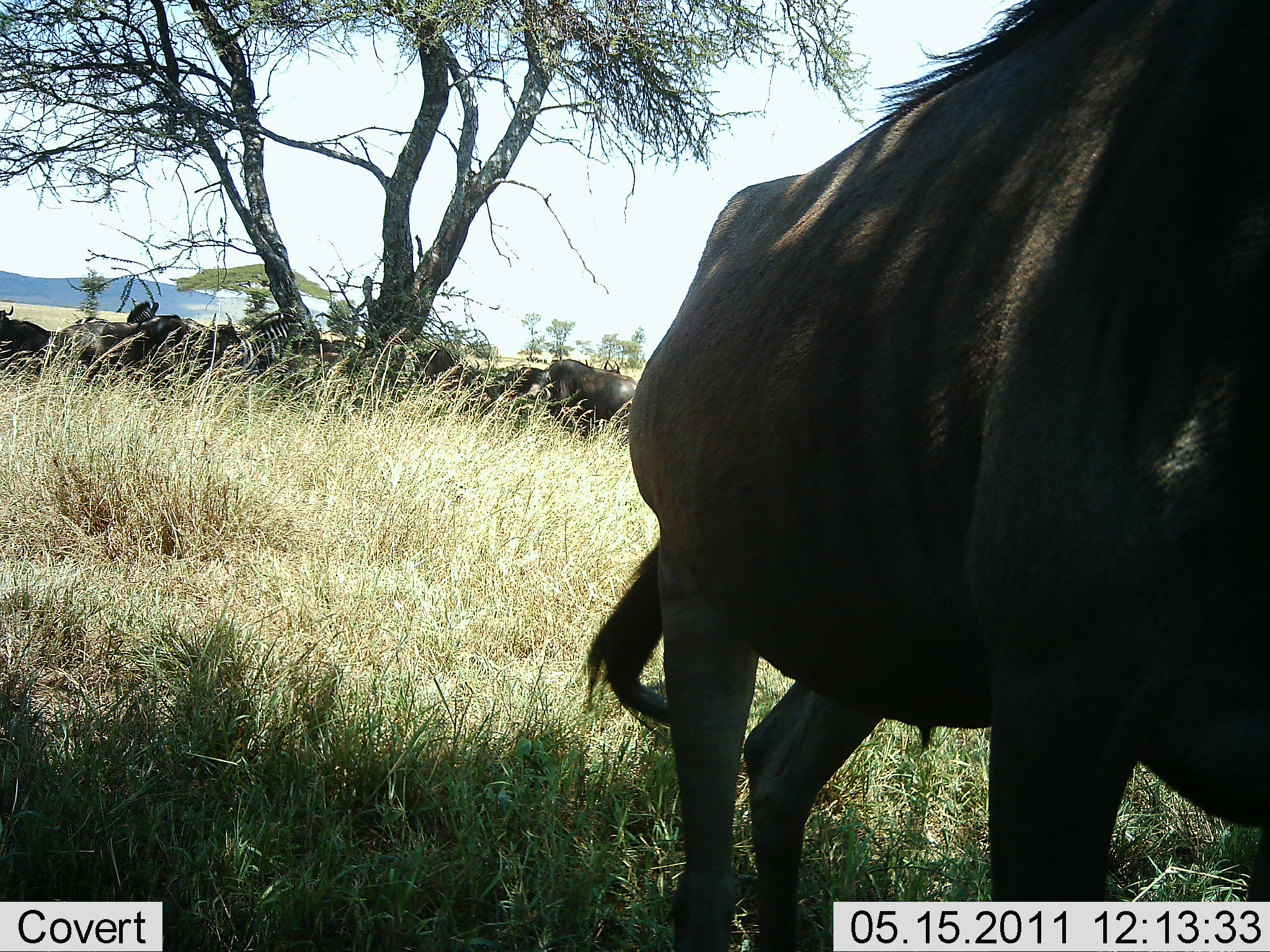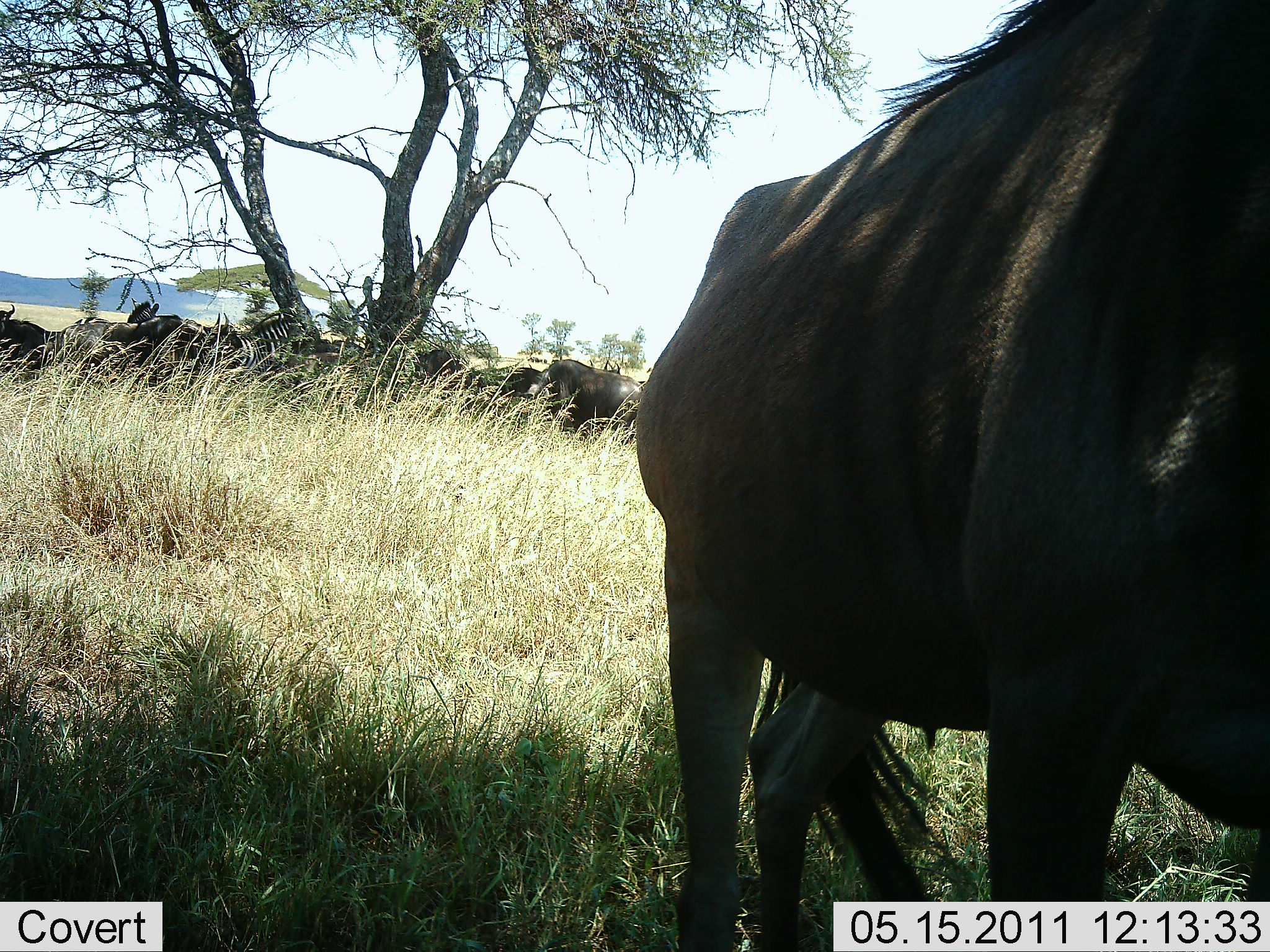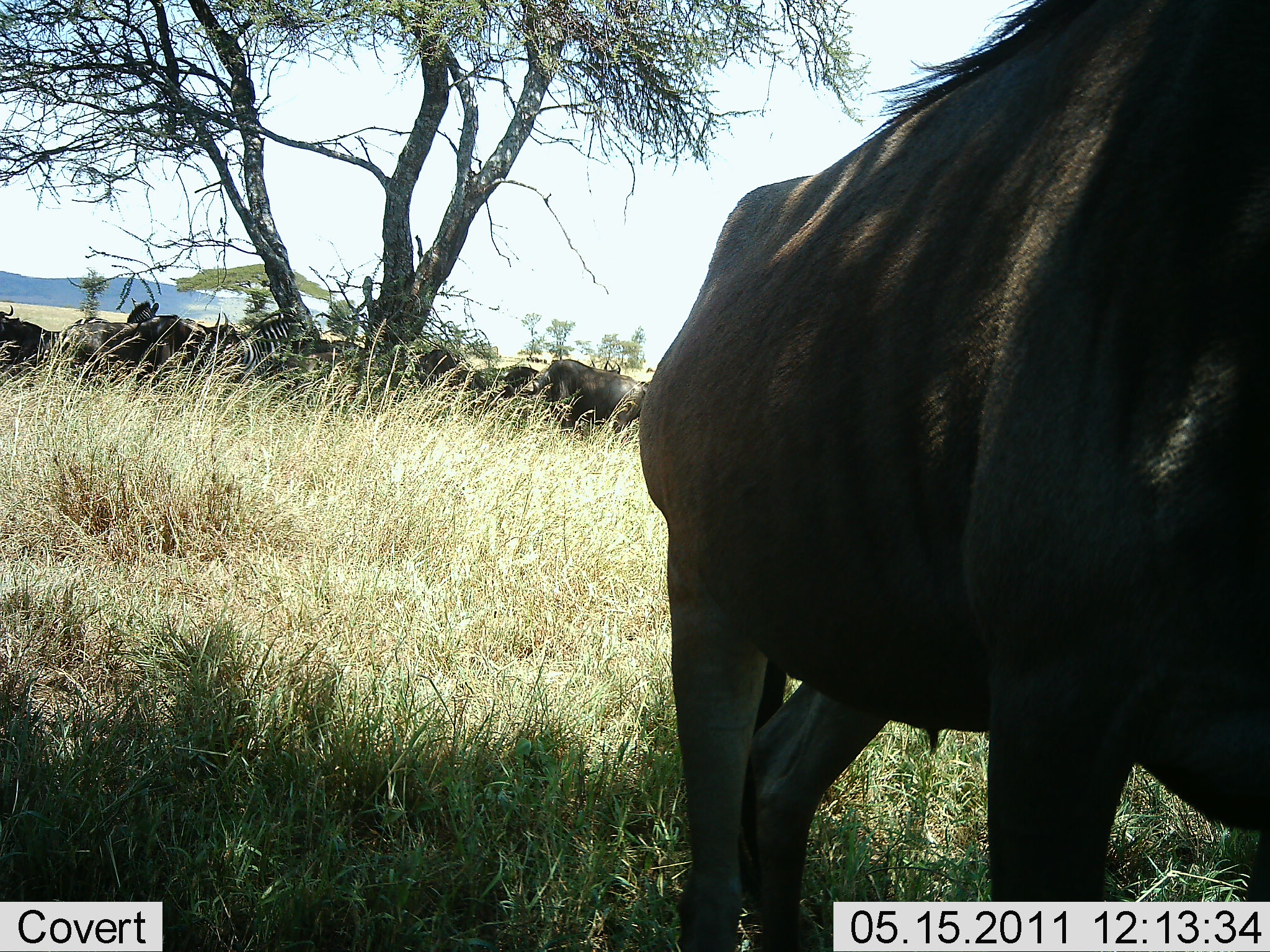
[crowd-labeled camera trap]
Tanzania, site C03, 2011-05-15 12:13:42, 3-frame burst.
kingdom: Animalia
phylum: Chordata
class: Mammalia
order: Artiodactyla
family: Bovidae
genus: Connochaetes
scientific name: Connochaetes taurinus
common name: blue wildebeest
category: wildebeest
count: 7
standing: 88%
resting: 38%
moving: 0%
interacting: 0%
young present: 0%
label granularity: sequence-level